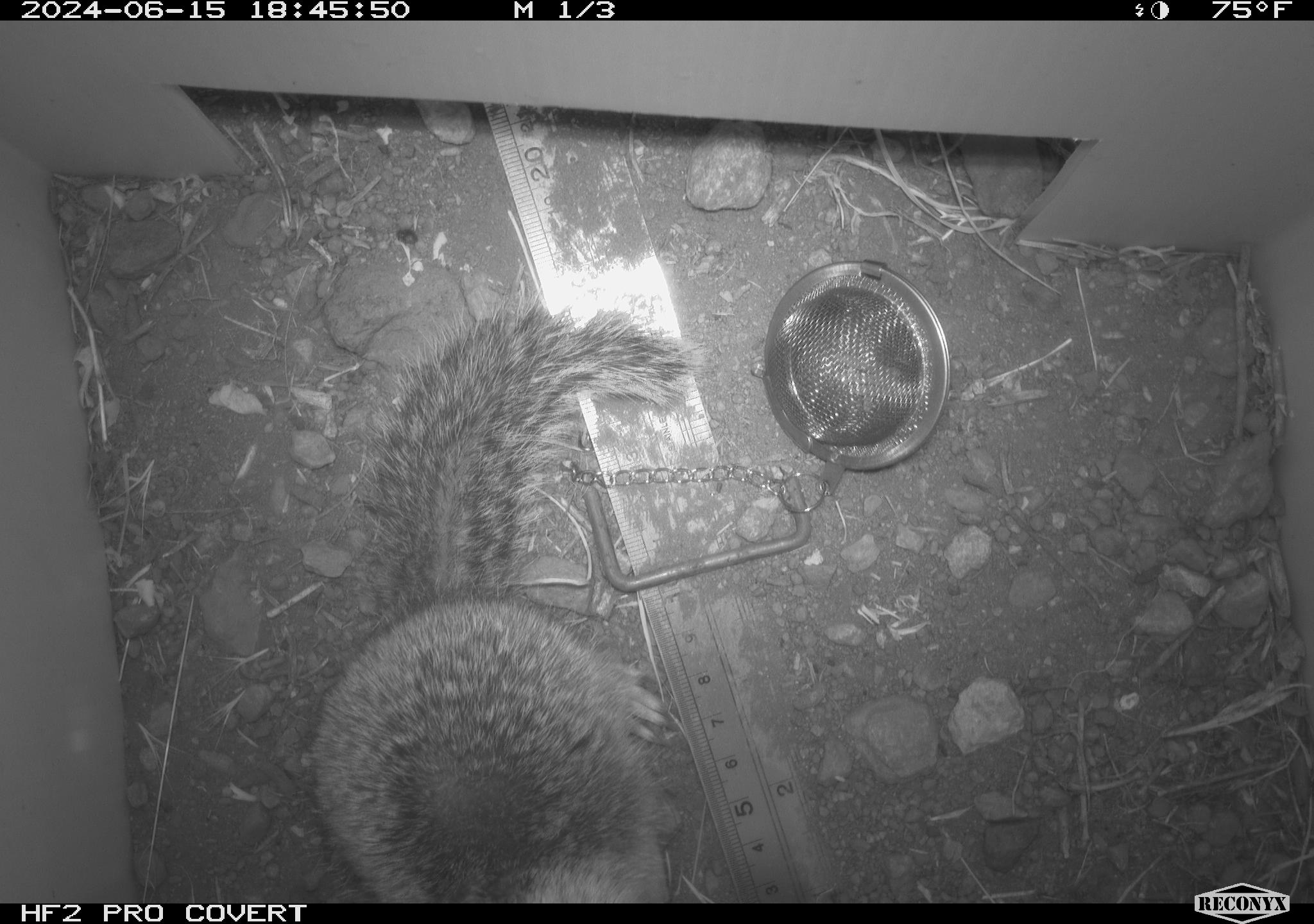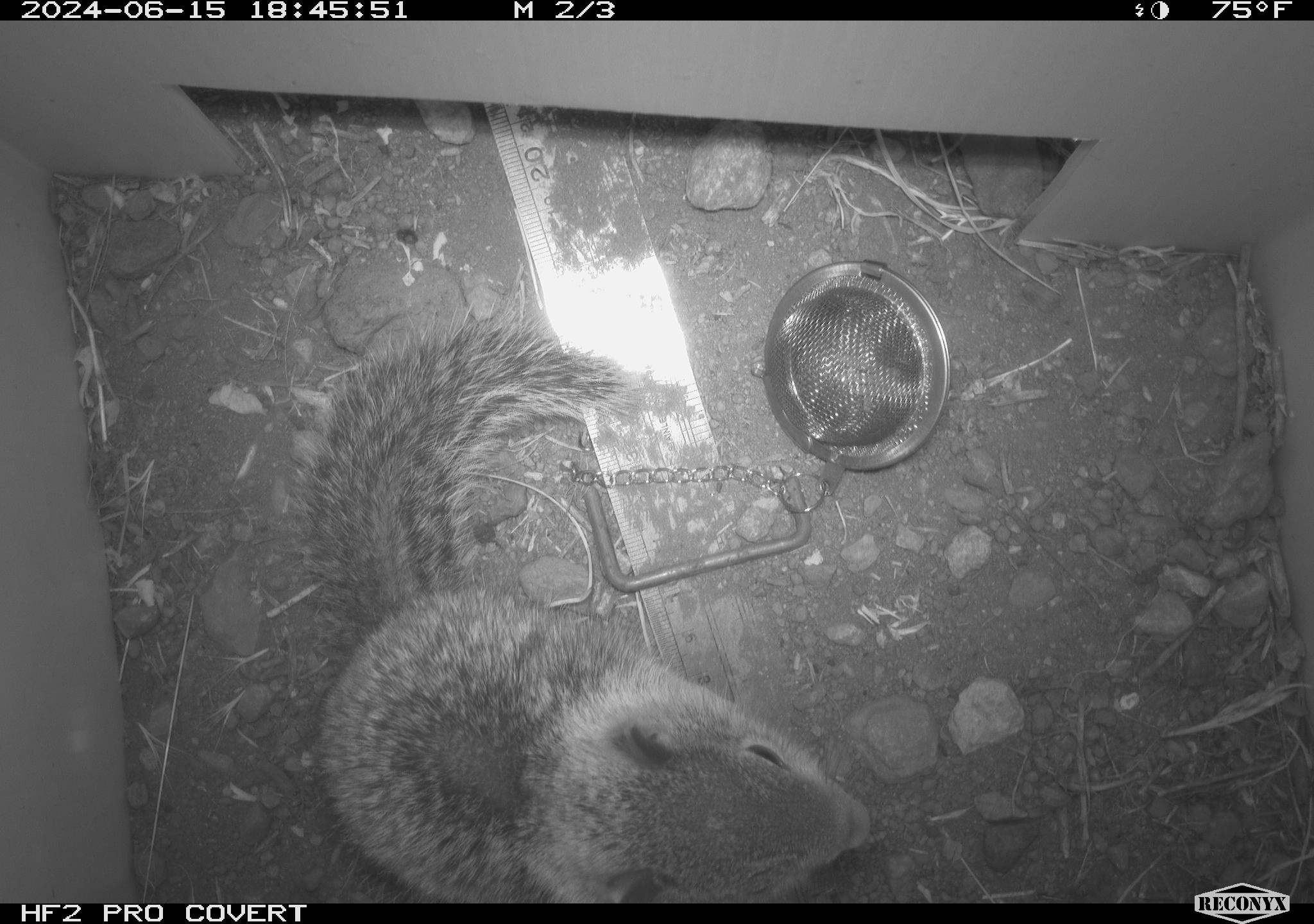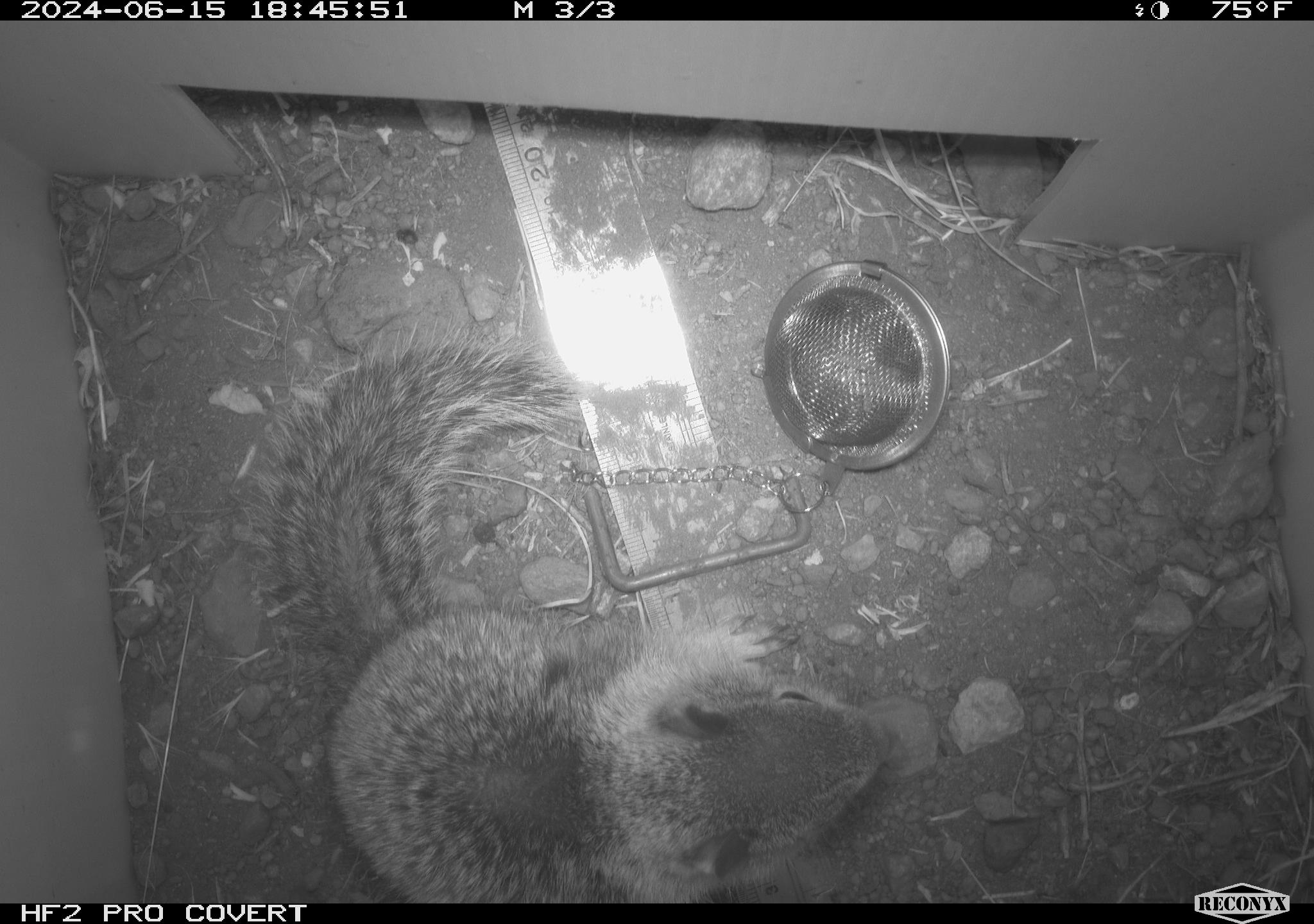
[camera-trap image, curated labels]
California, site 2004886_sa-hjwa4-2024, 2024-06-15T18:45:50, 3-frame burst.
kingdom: Animalia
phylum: Chordata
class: Mammalia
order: Rodentia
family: Sciuridae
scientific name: Sciuridae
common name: squirrels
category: sciuridae family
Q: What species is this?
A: Sciuridae family (squirrels) (Sciuridae).